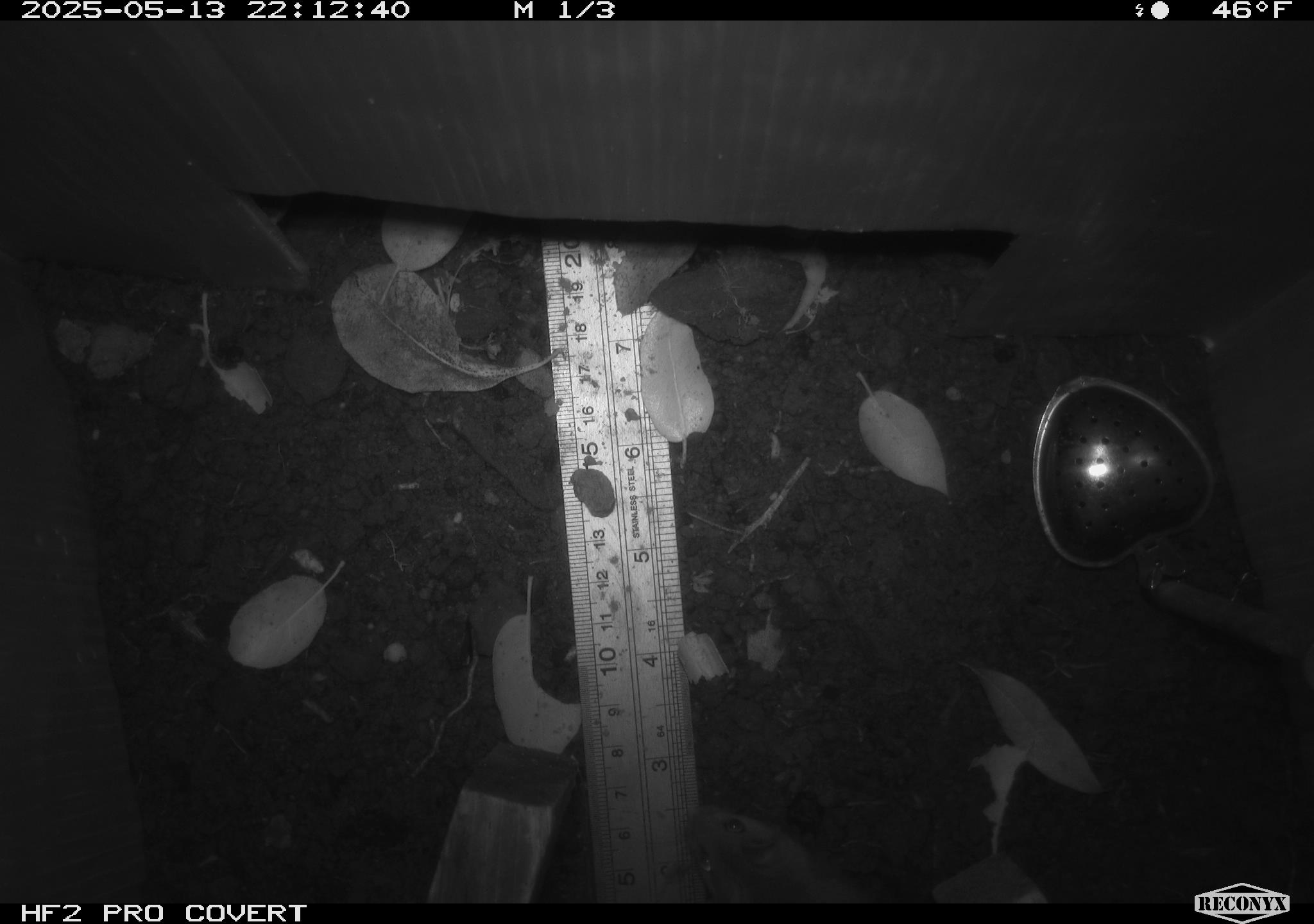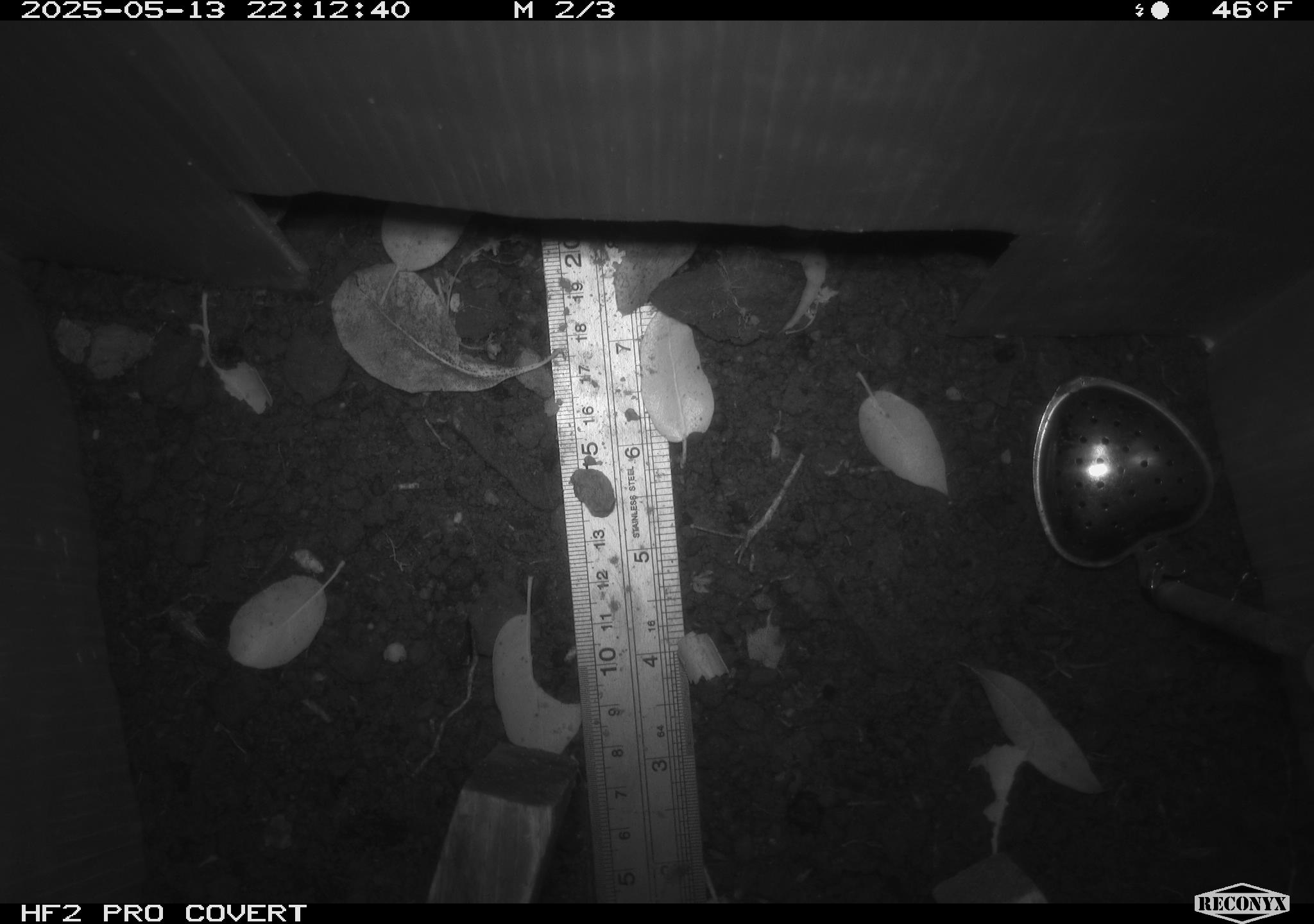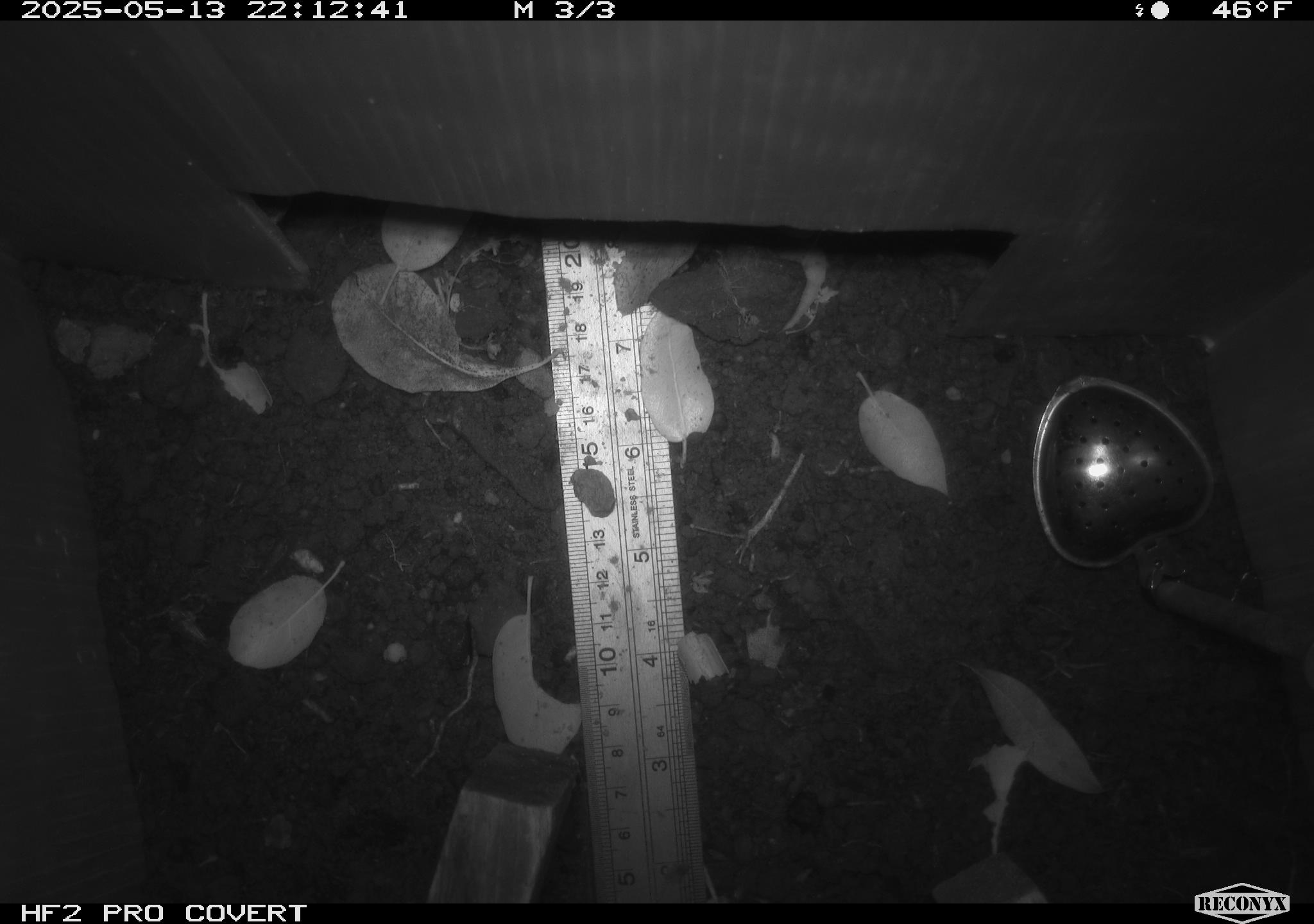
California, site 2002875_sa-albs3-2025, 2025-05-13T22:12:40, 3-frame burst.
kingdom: Animalia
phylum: Chordata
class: Mammalia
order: Rodentia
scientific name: Rodentia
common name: mouse species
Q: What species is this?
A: Mouse species (Rodentia).